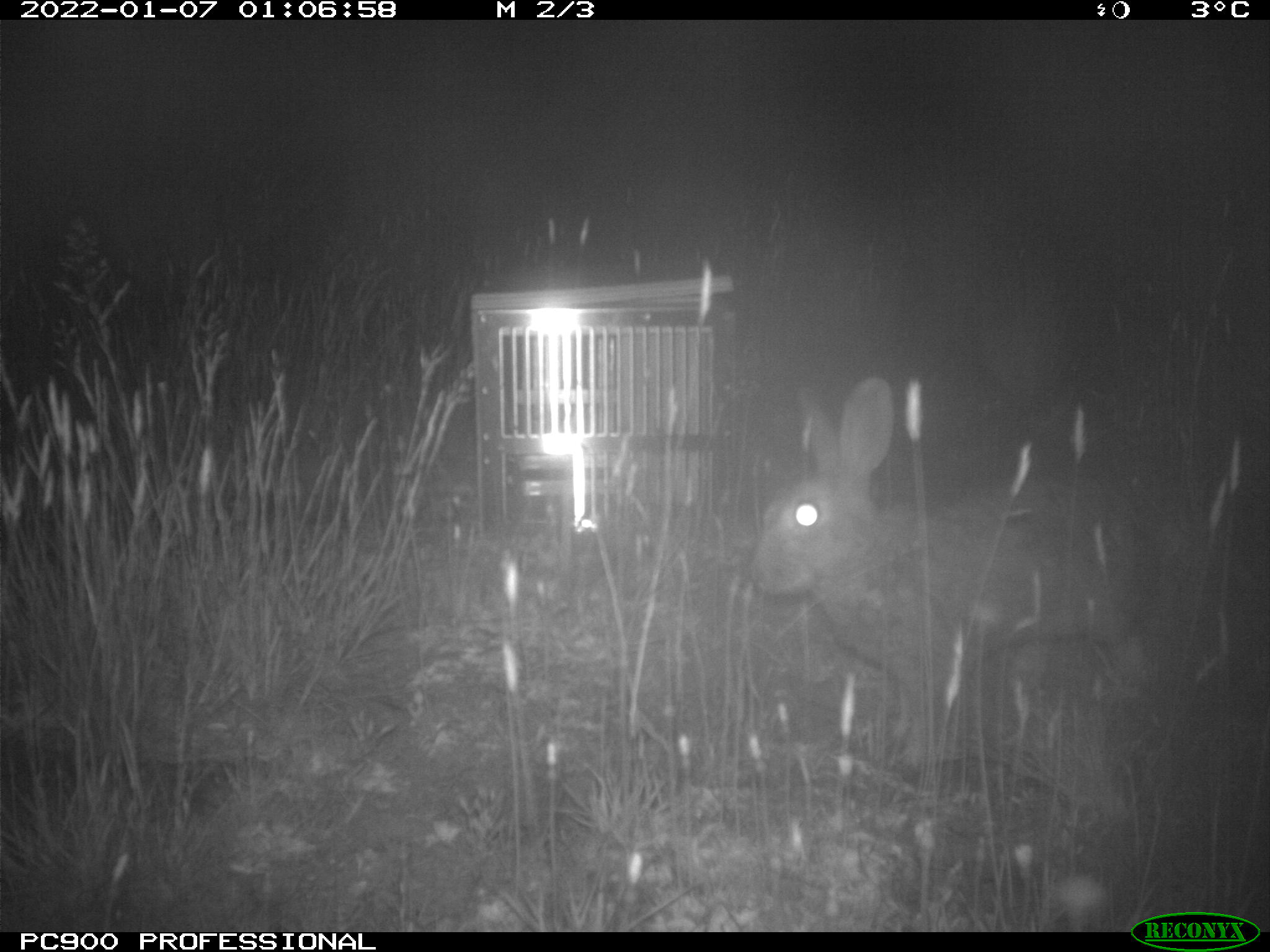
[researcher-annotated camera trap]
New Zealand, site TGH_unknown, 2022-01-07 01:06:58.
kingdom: Animalia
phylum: Chordata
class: Mammalia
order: Lagomorpha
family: Leporidae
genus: Oryctolagus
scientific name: Oryctolagus cuniculus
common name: european rabbit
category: rabbit